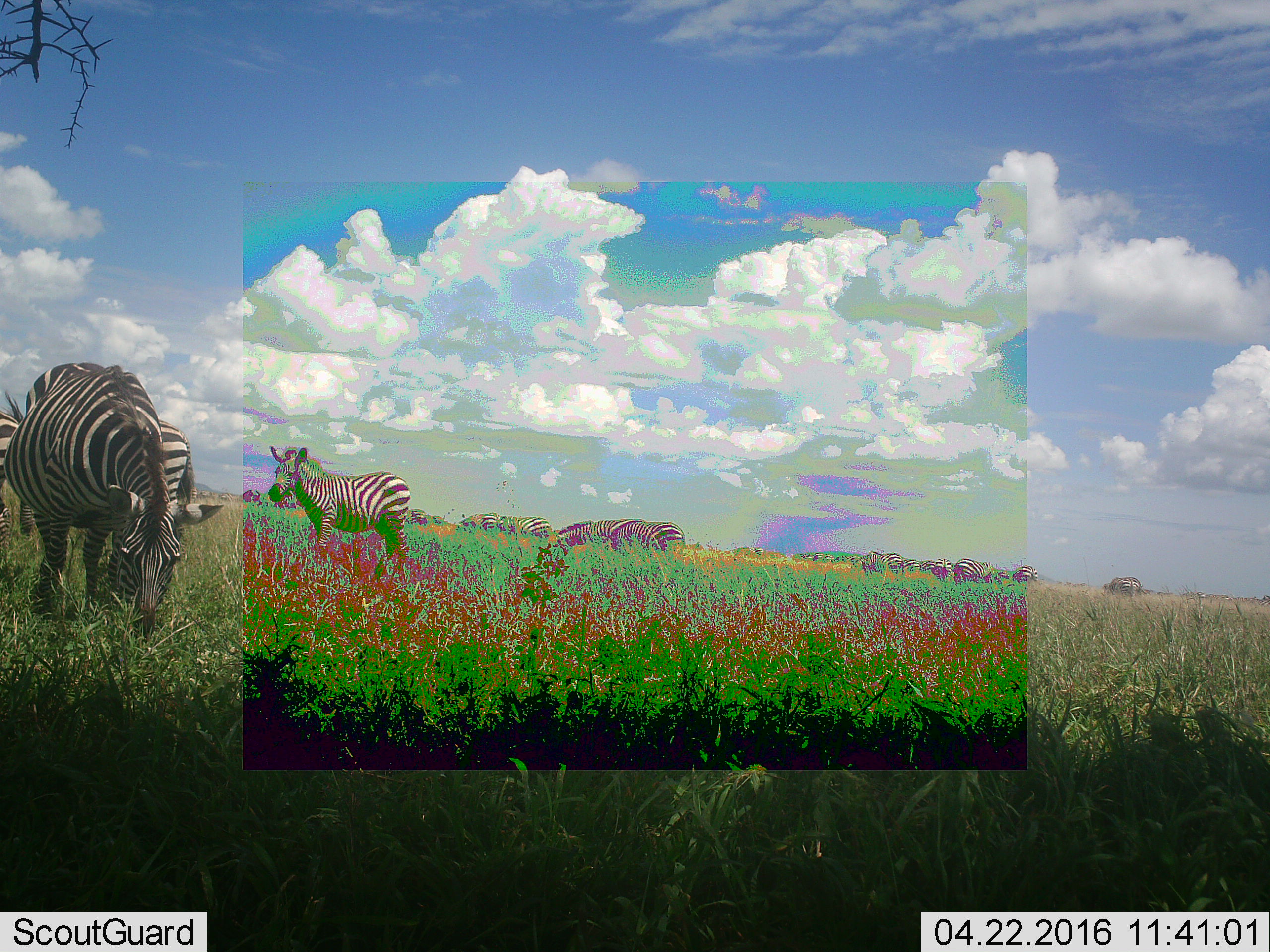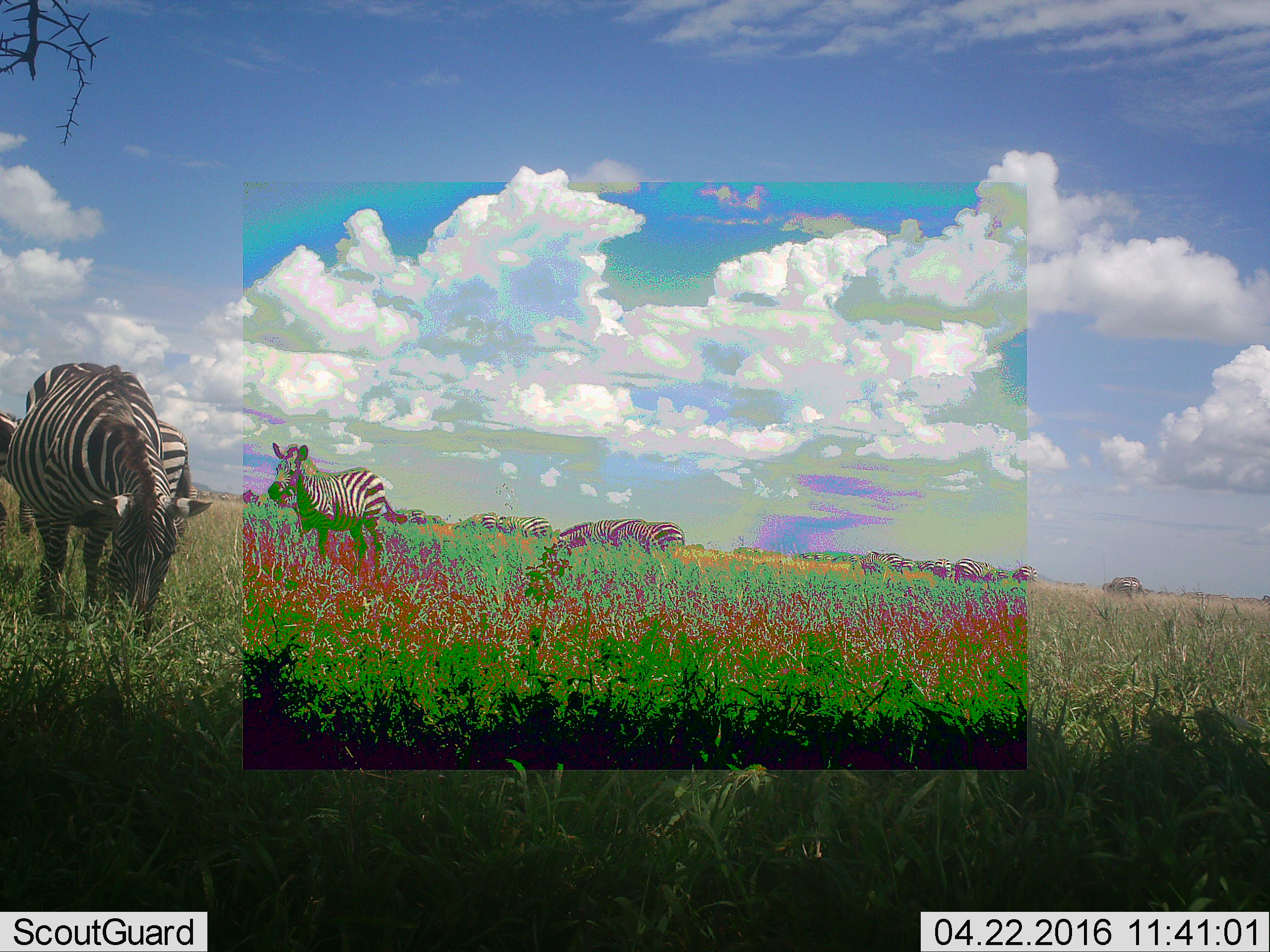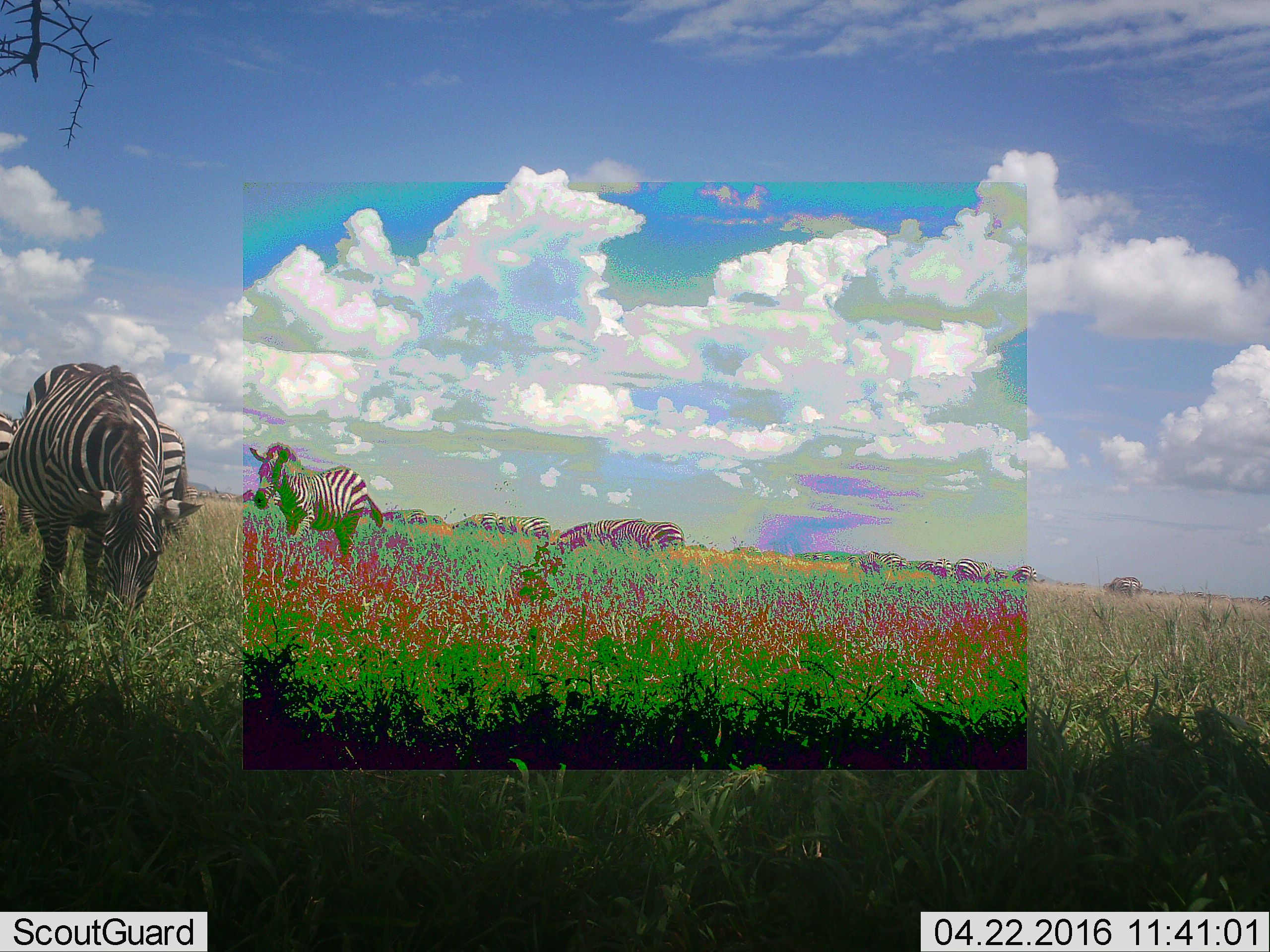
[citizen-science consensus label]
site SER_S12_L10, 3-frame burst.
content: unidentified animal